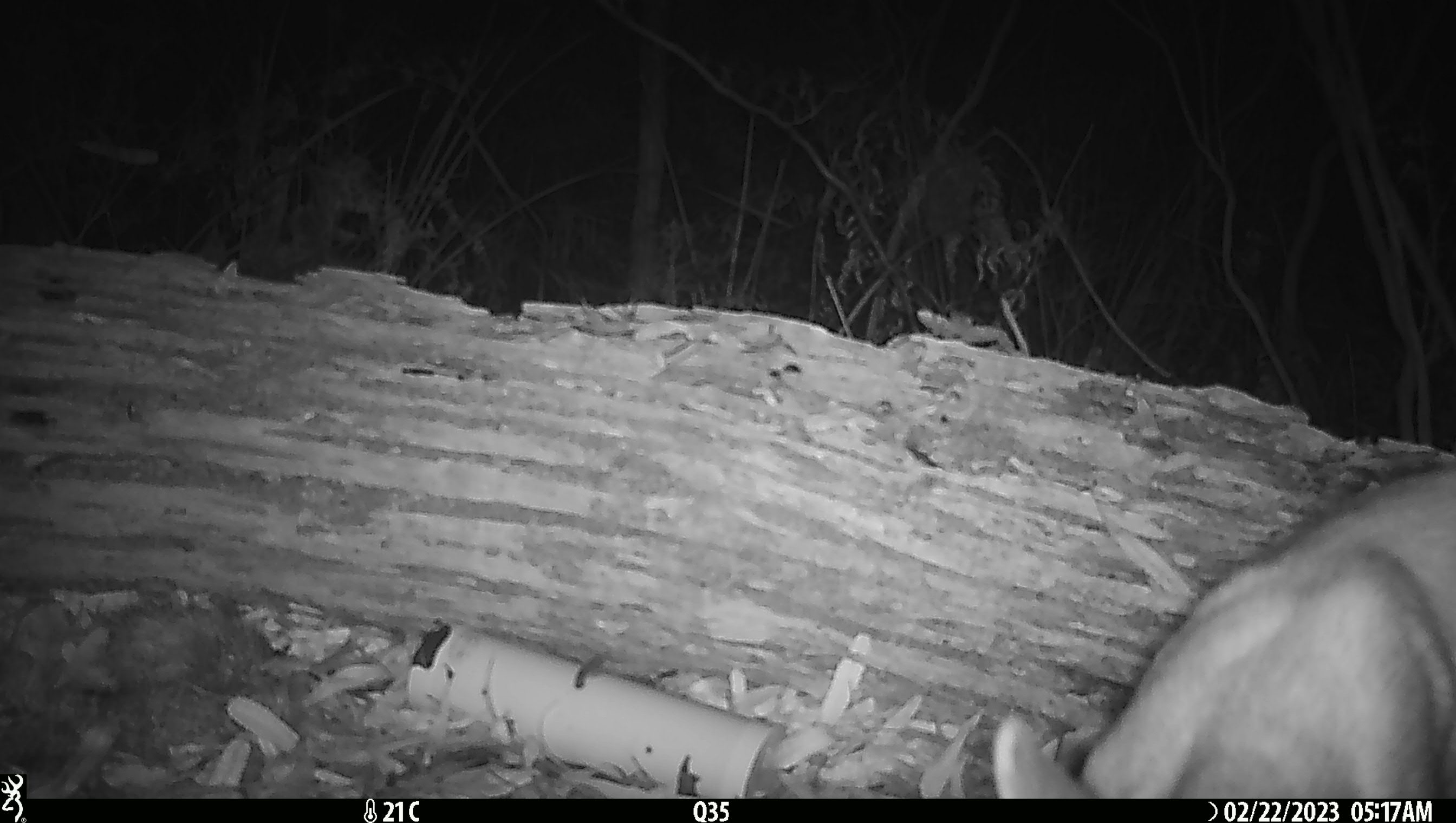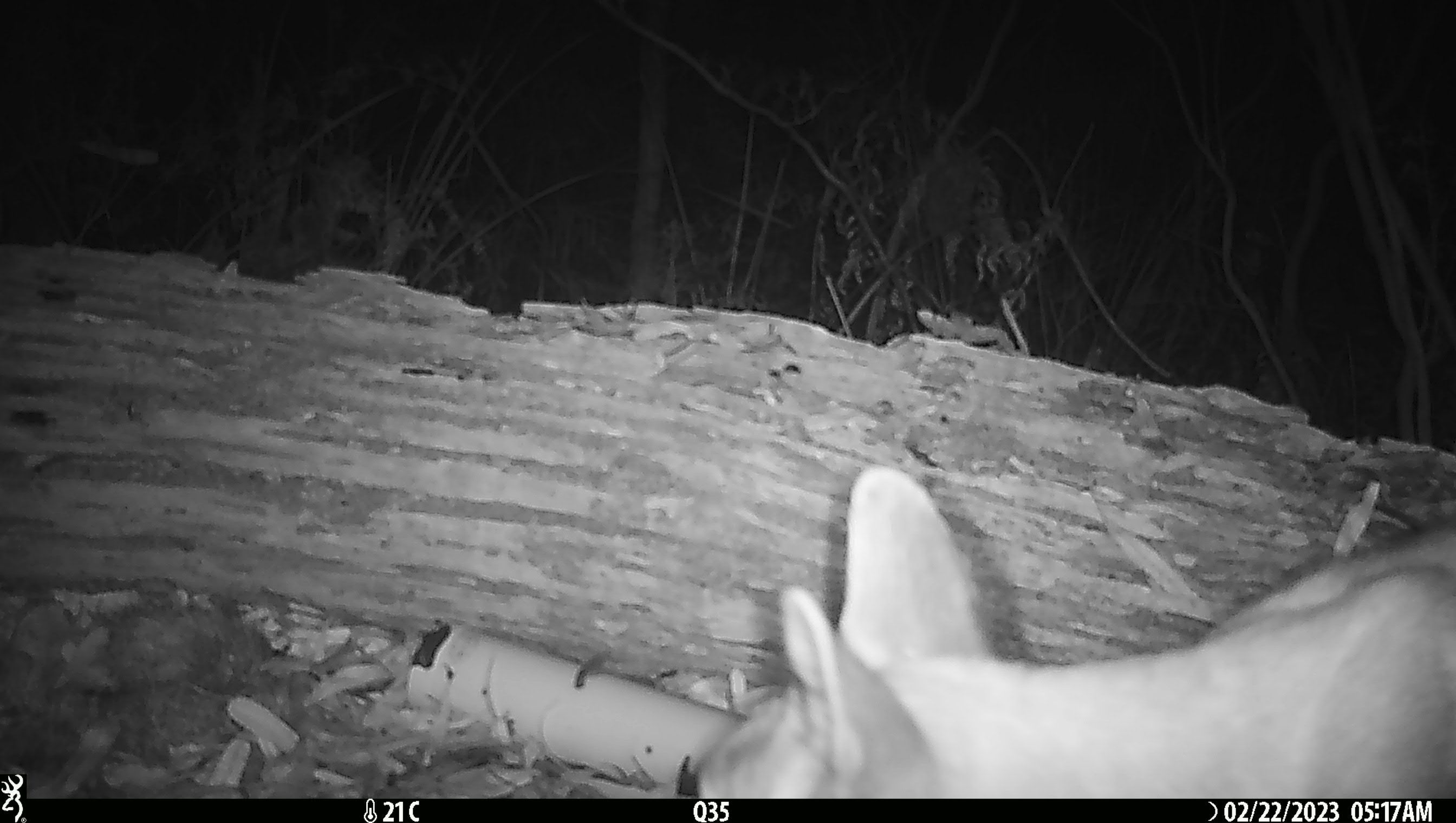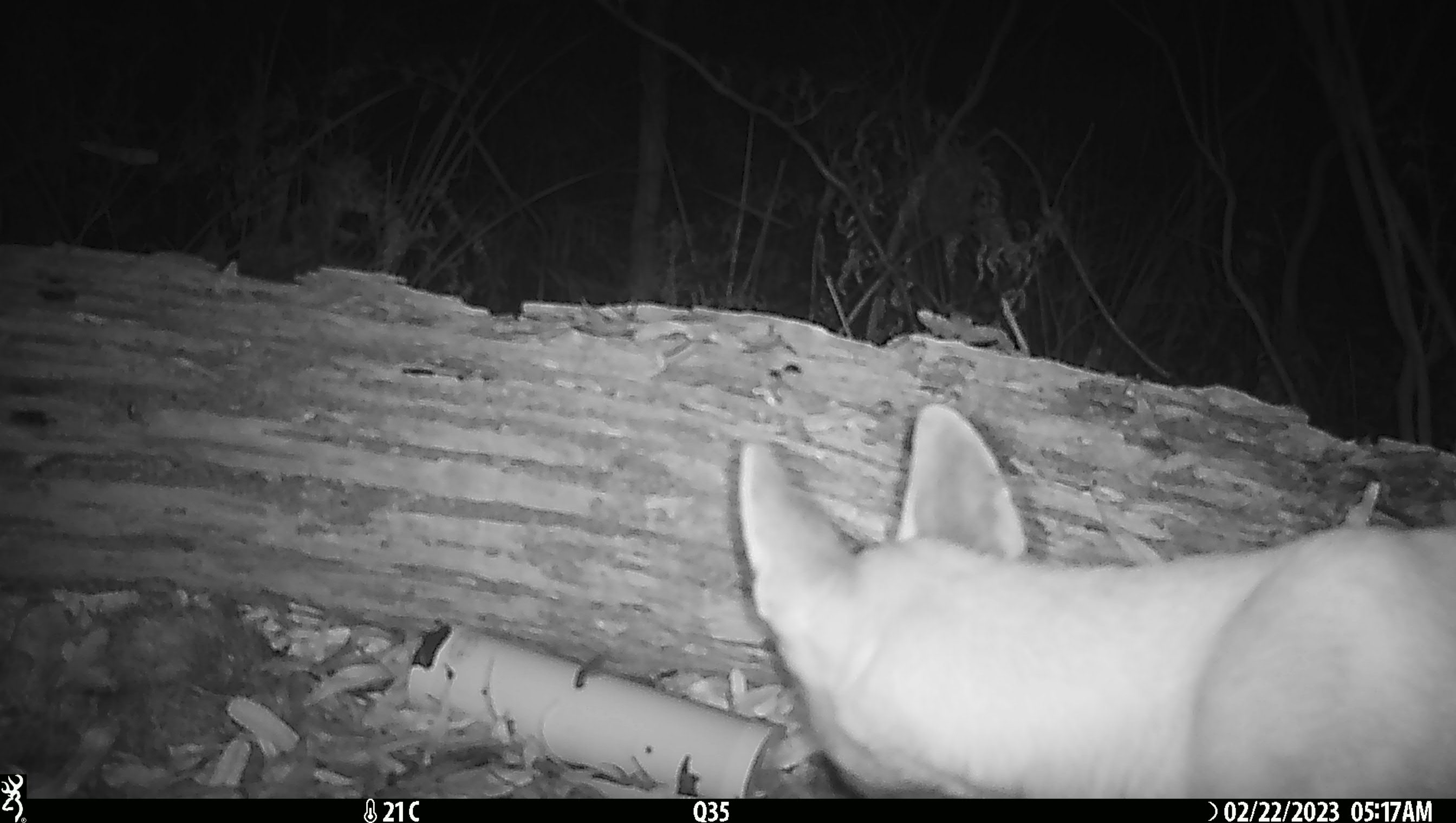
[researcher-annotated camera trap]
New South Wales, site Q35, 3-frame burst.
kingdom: Animalia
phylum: Chordata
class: Mammalia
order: Carnivora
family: Canidae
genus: Canis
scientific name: Canis familiaris dingo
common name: dingo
Dingo (Canis familiaris dingo).